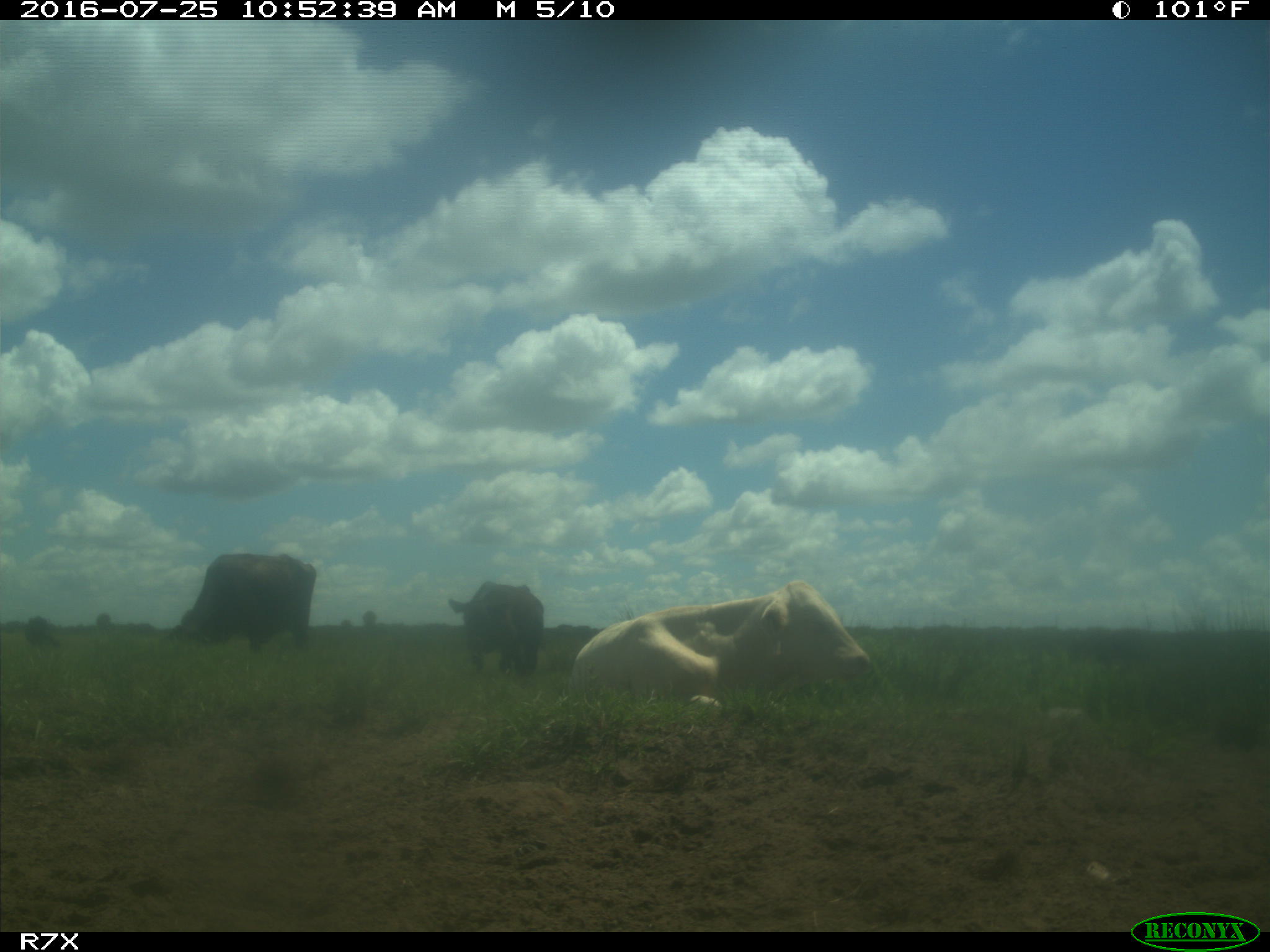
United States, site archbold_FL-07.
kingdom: Animalia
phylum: Chordata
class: Mammalia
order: Artiodactyla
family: Bovidae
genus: Bos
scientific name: Bos taurus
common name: domestic cow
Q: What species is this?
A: Bos taurus (domestic cow).